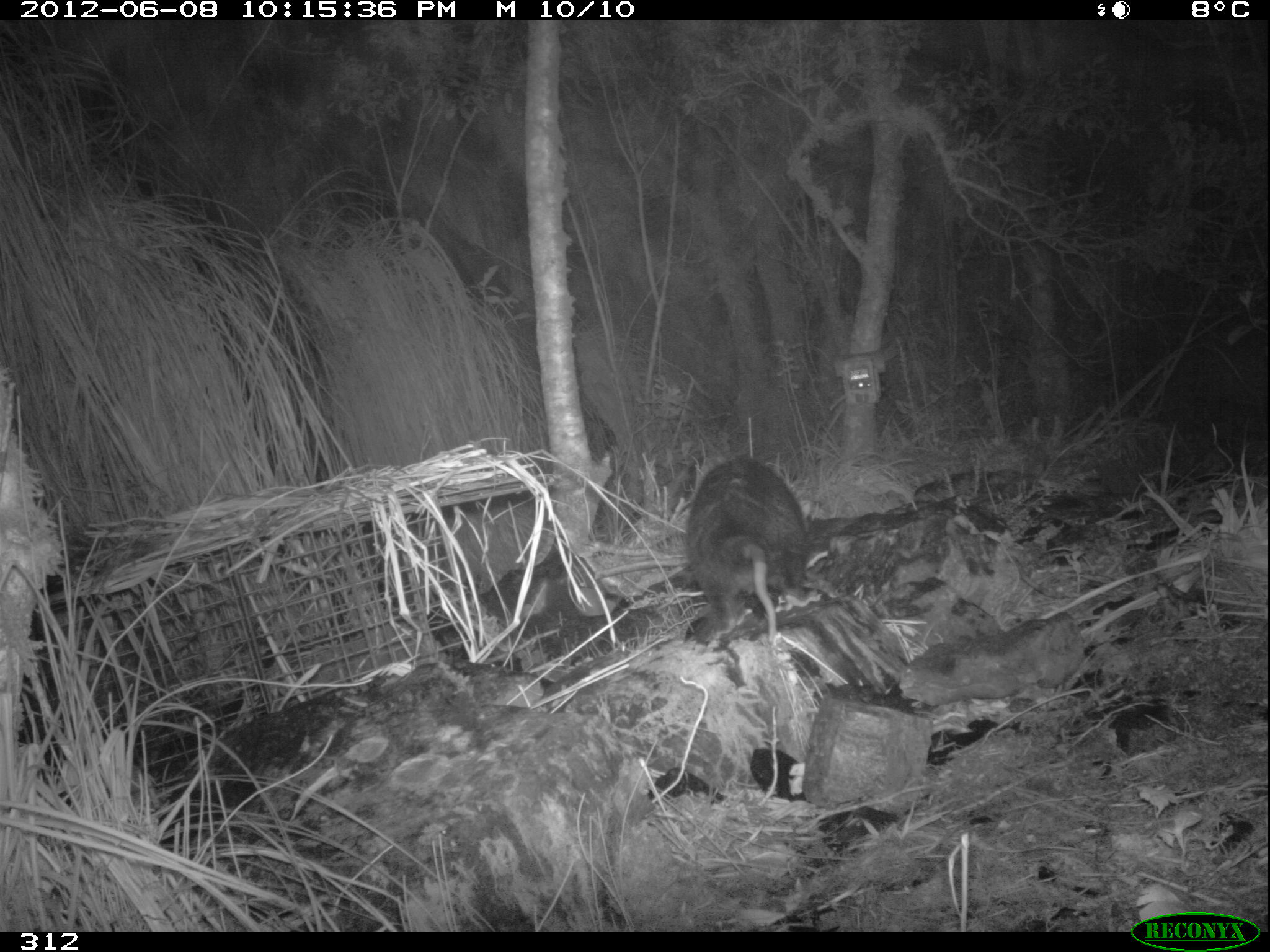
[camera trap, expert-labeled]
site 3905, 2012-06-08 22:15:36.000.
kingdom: Animalia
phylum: Chordata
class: Mammalia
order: Didelphimorphia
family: Didelphidae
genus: Didelphis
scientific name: Didelphis pernigra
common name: andean white-eared opossum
Didelphis pernigra (andean white-eared opossum).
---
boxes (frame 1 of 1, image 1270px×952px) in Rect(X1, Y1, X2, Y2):
didelphis pernigra: Rect(683, 457, 826, 646)